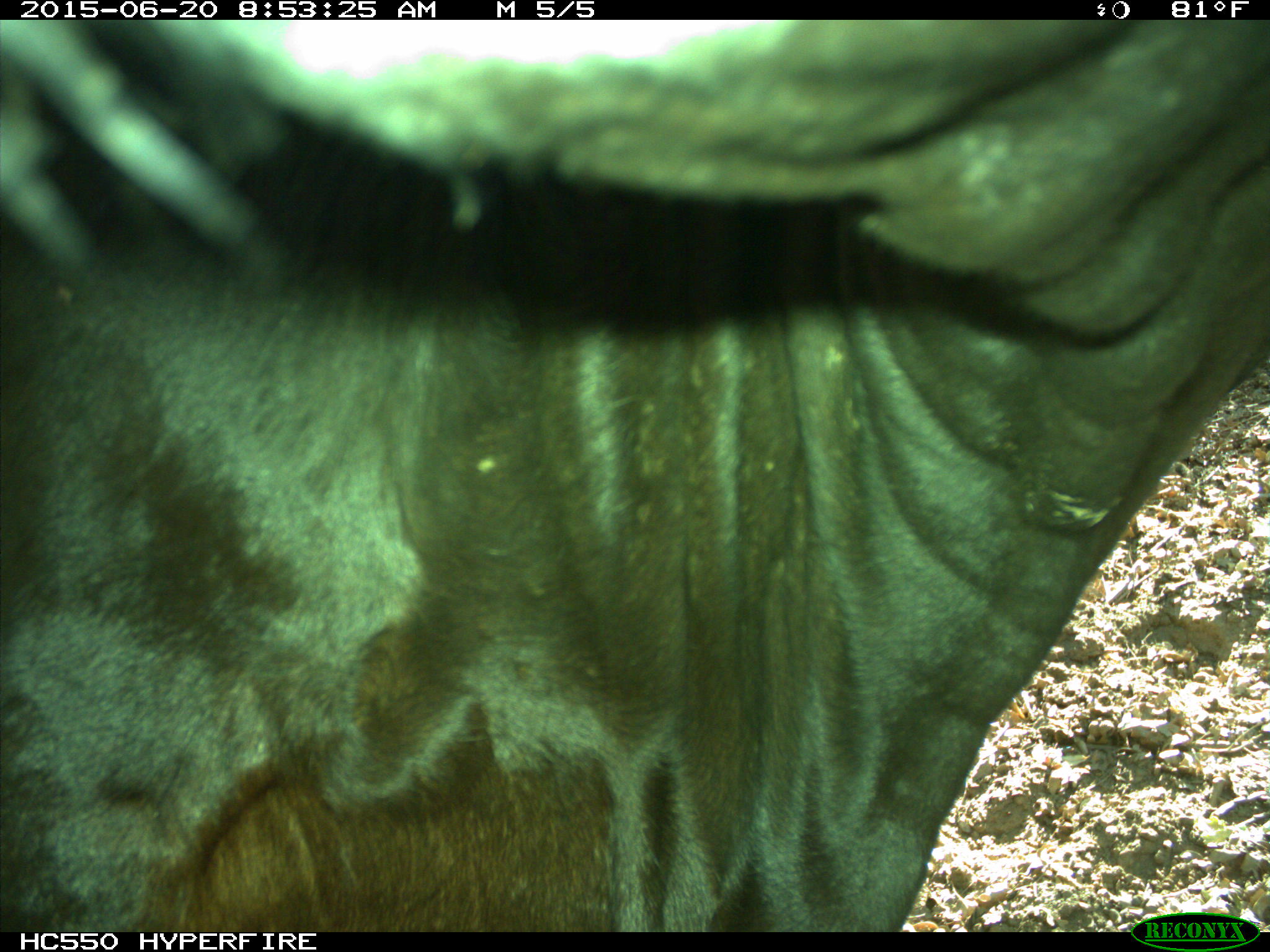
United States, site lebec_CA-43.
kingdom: Animalia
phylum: Chordata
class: Mammalia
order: Artiodactyla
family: Bovidae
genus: Bos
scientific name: Bos taurus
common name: domestic cow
Bos taurus (domestic cow).